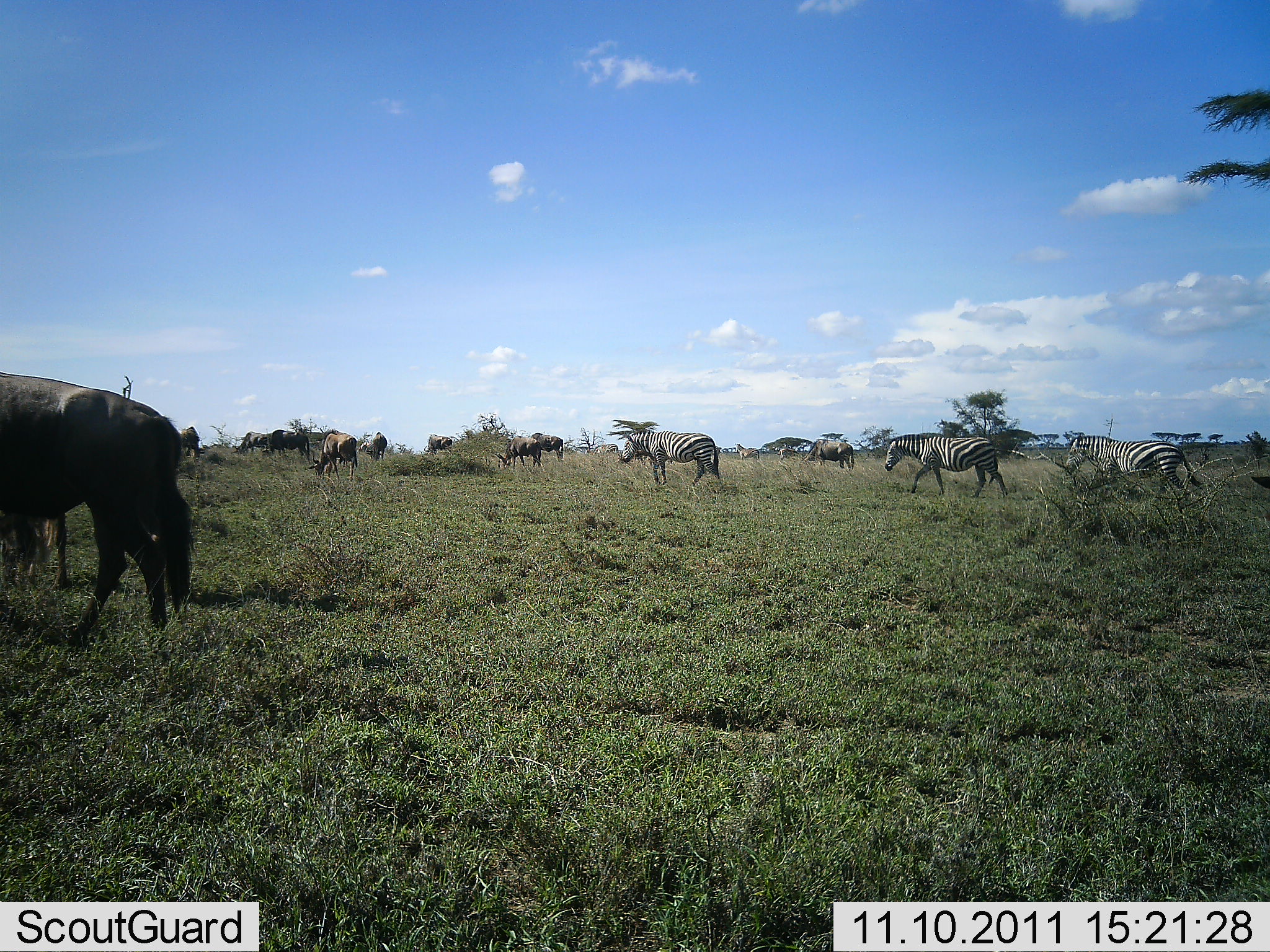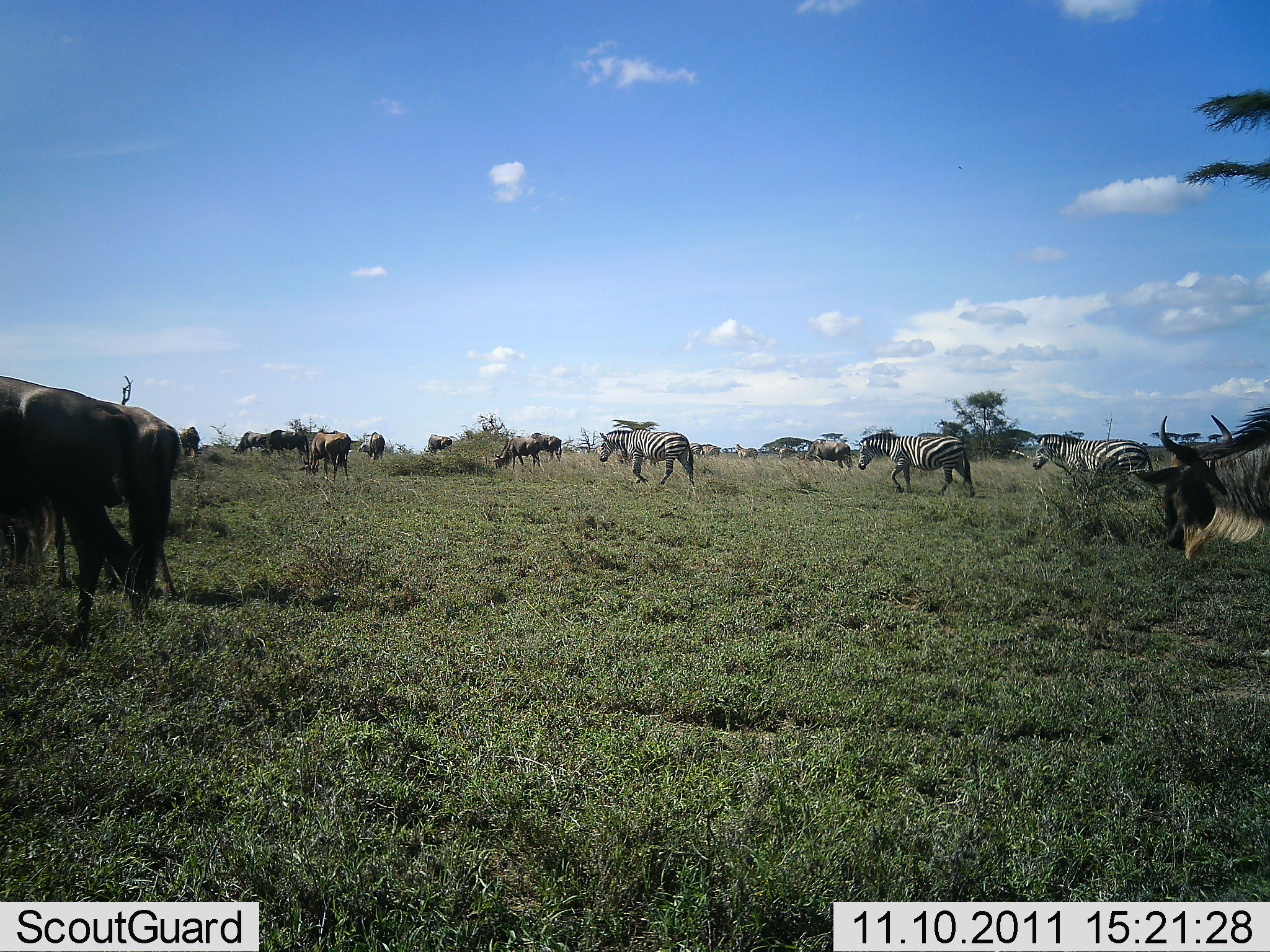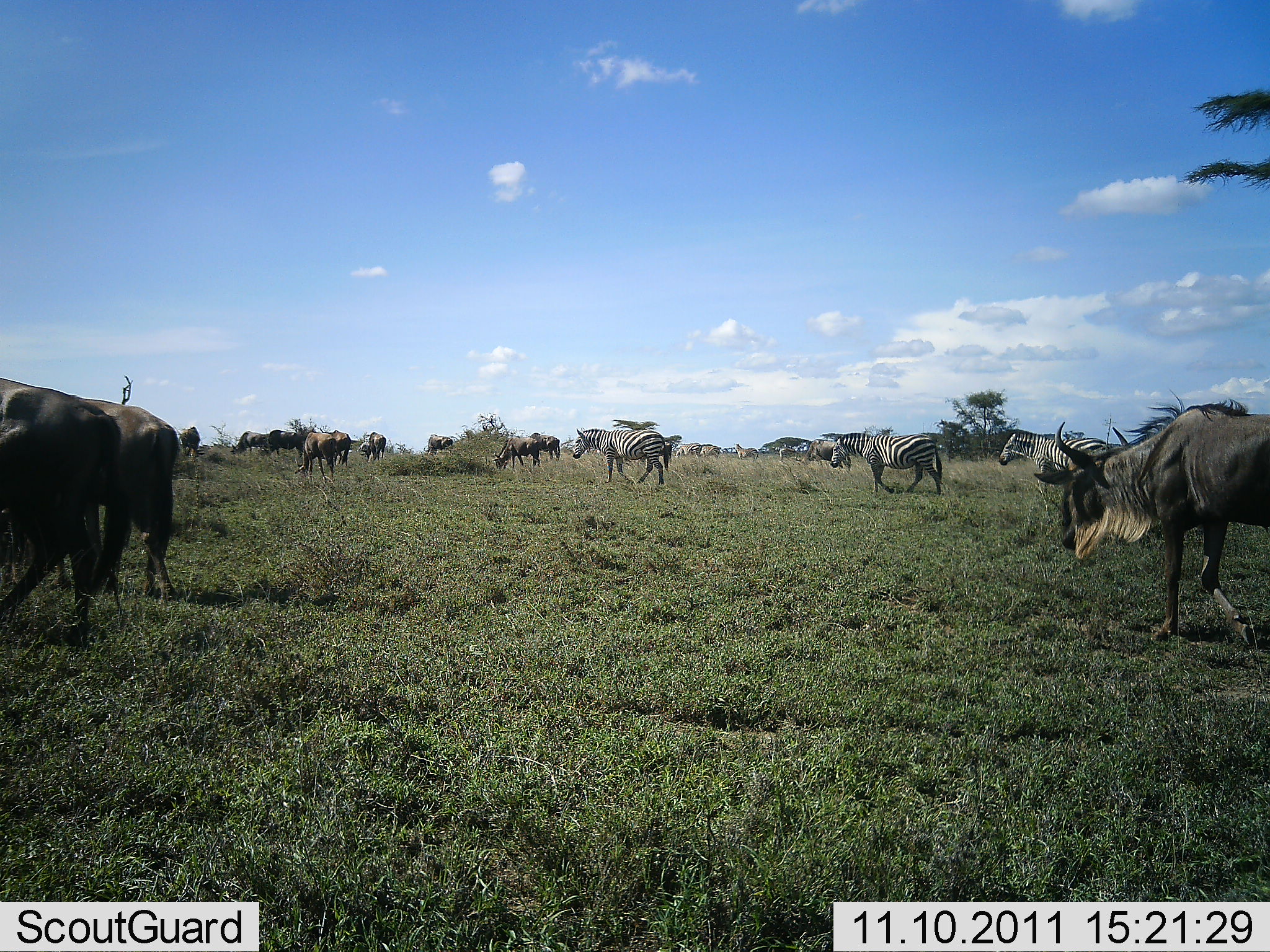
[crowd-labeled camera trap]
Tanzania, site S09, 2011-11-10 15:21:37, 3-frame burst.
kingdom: Animalia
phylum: Chordata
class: Mammalia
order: Artiodactyla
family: Bovidae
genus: Connochaetes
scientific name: Connochaetes taurinus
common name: blue wildebeest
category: wildebeest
Wildebeest (blue wildebeest) (Connochaetes taurinus), count 10. Behavior (volunteer vote fractions): standing 42%, resting 0%, moving 92%, interacting 0%. Young present (vote fraction): 0%. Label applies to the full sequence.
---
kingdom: Animalia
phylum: Chordata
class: Mammalia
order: Perissodactyla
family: Equidae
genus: Equus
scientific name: Equus quagga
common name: plains zebra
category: zebra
Zebra (plains zebra) (Equus quagga), count 3. Behavior (volunteer vote fractions): standing 33%, resting 0%, moving 92%, interacting 0%. Young present (vote fraction): 0%. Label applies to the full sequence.